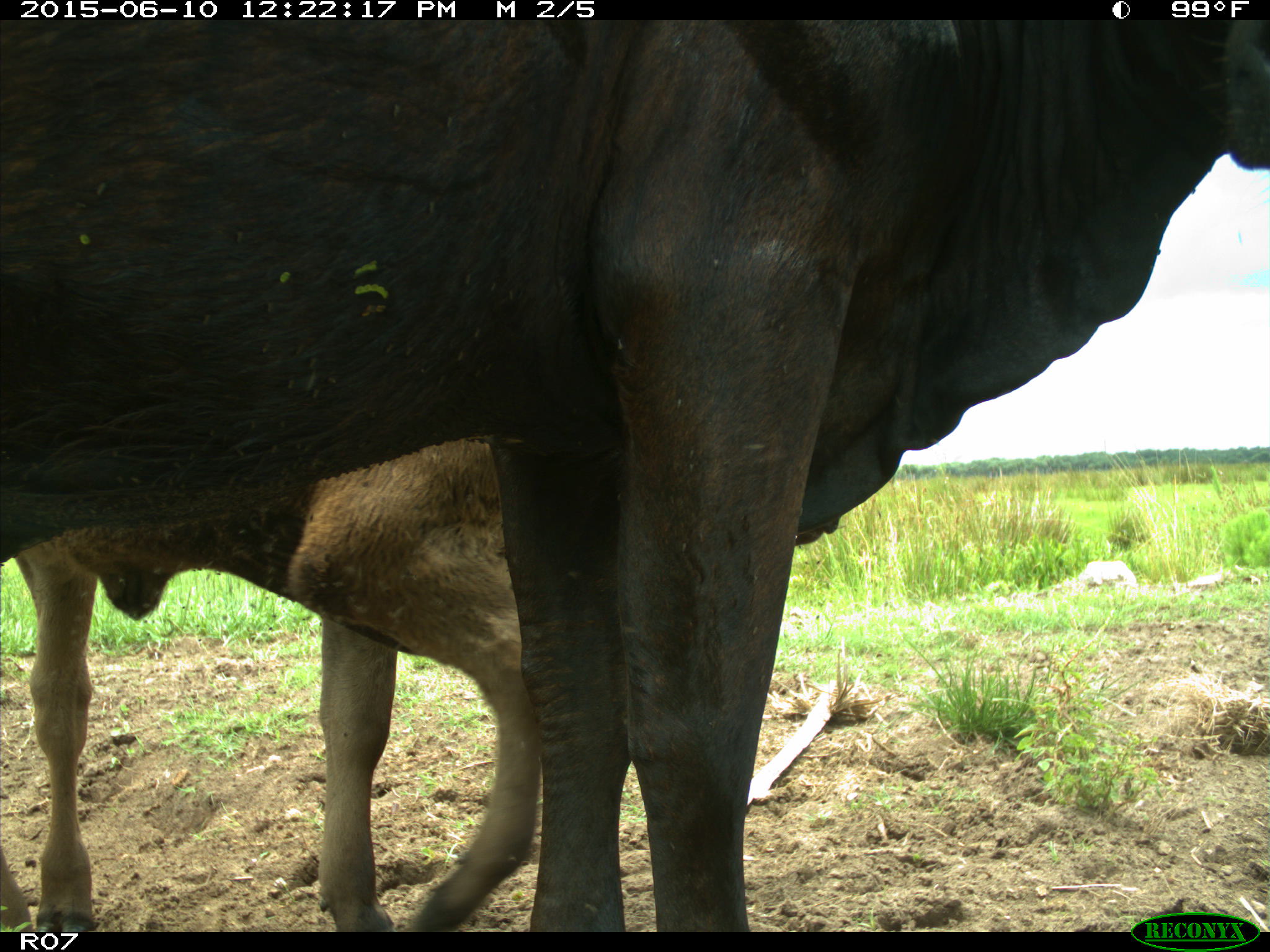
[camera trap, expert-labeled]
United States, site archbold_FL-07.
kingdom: Animalia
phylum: Chordata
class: Mammalia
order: Artiodactyla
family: Bovidae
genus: Bos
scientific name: Bos taurus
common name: domestic cow